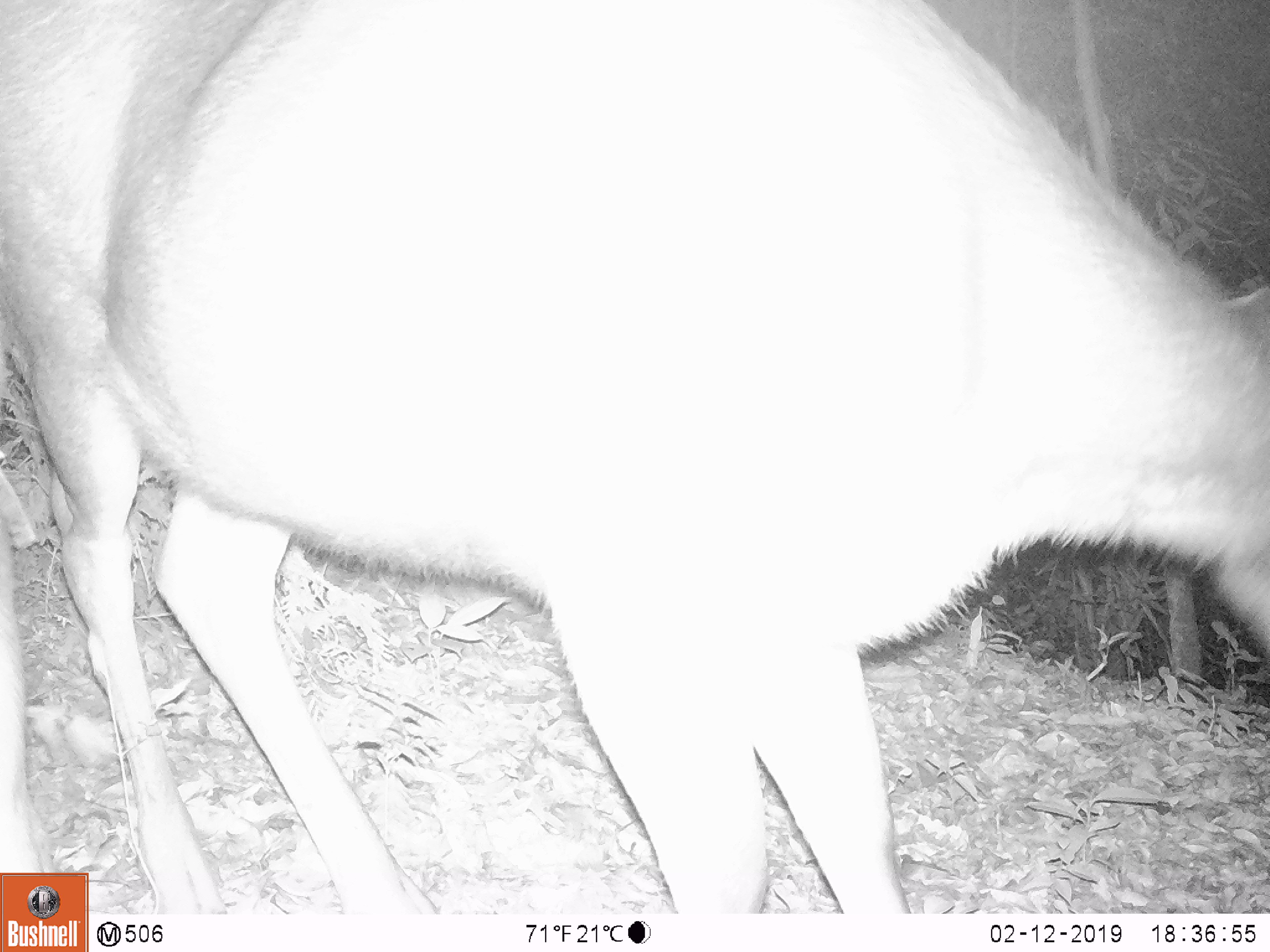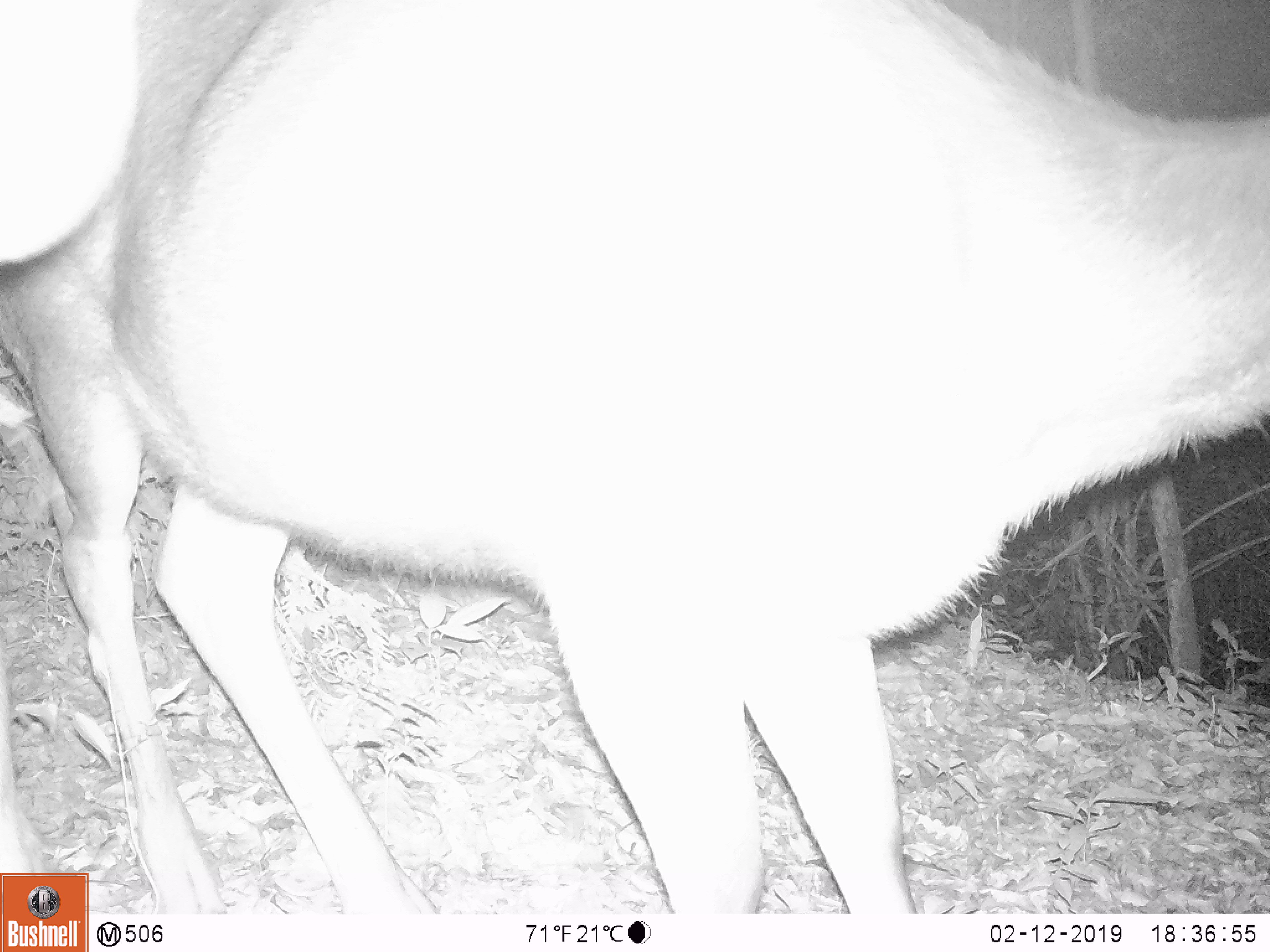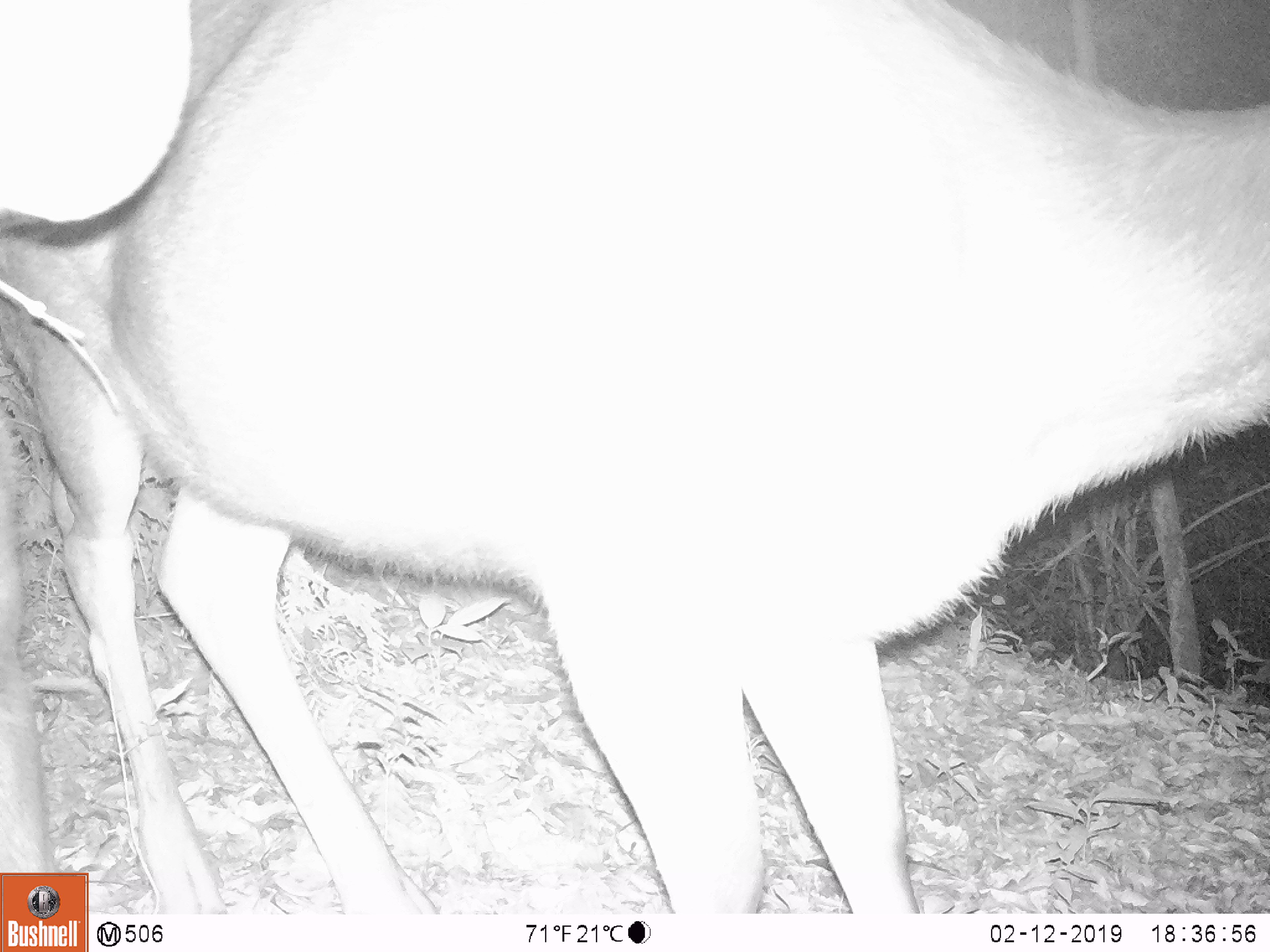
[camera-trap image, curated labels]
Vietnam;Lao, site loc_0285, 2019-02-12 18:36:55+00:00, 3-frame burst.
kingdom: Animalia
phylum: Chordata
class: Mammalia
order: Artiodactyla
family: Cervidae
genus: Rusa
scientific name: Rusa unicolor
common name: sambar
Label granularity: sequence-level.